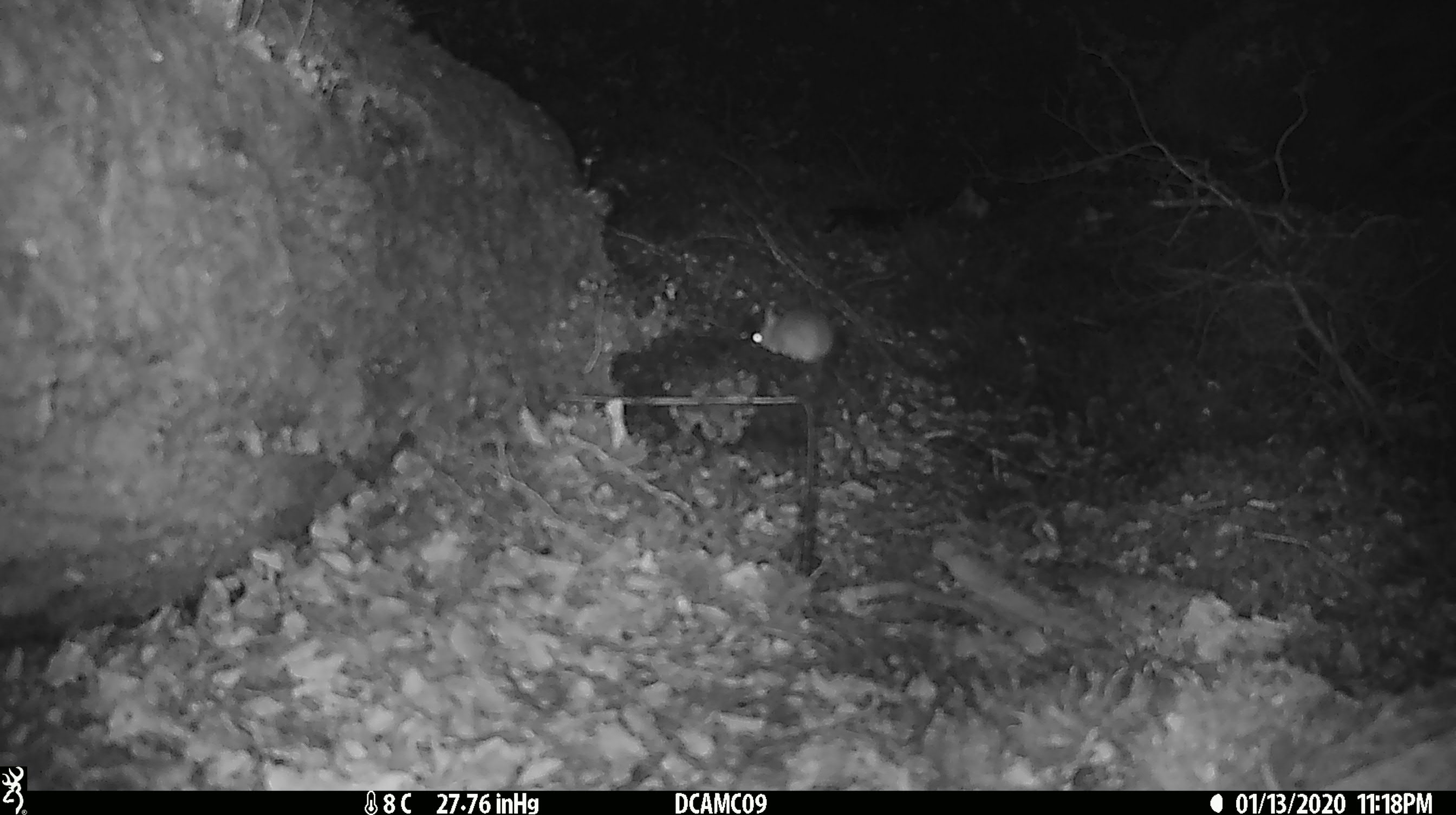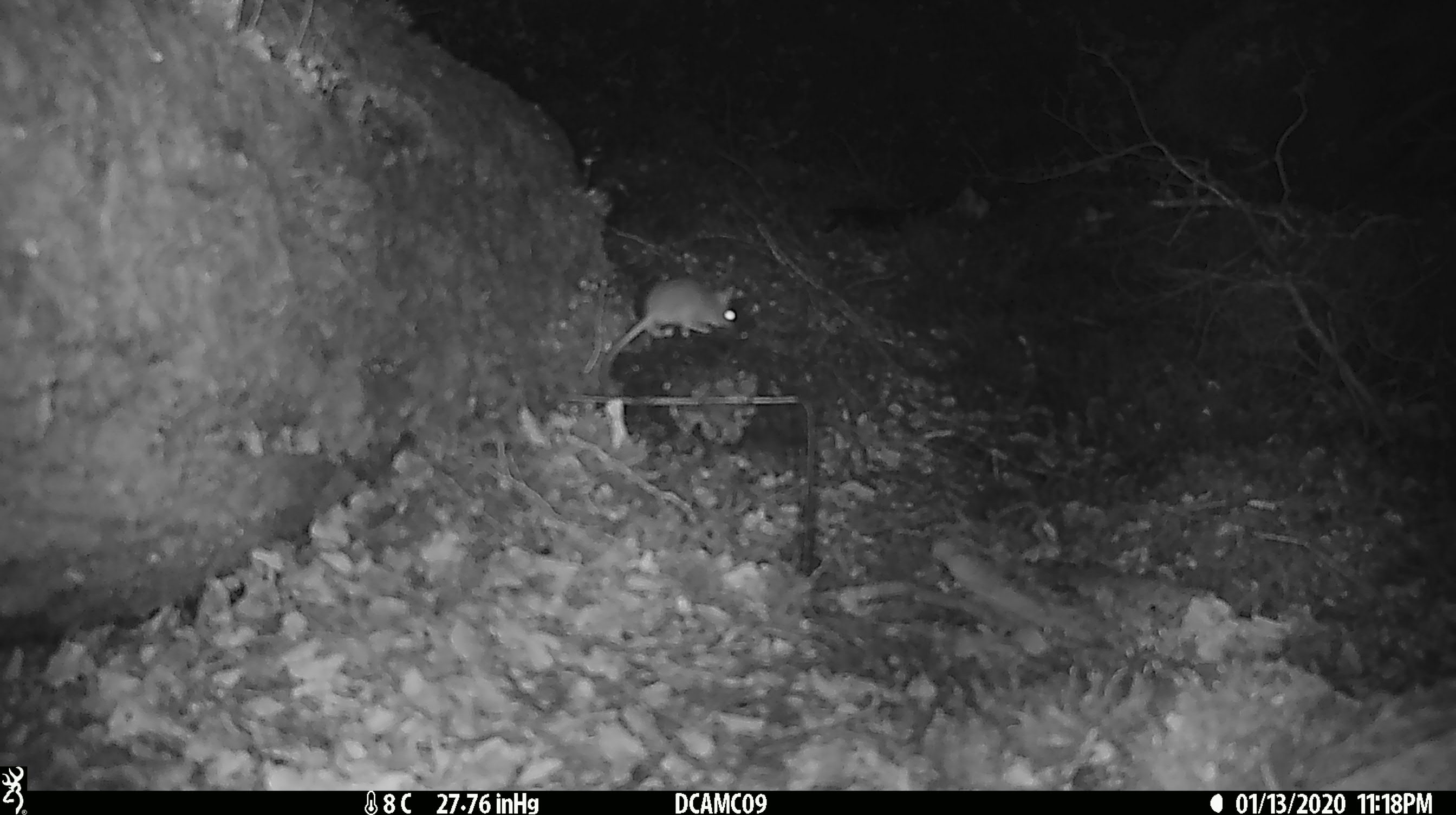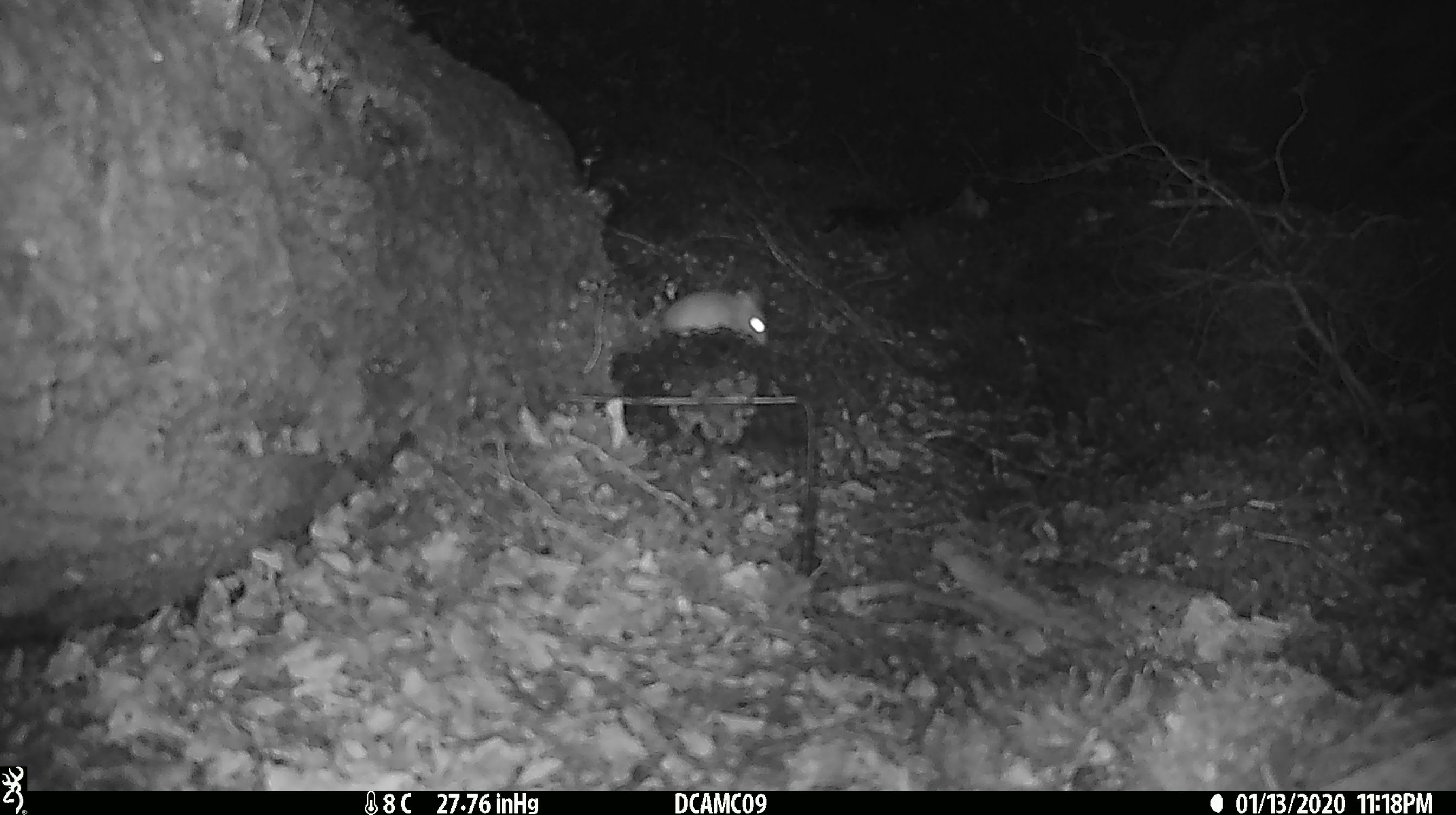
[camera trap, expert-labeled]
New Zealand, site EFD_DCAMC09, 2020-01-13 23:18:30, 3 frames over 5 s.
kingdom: Animalia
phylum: Chordata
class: Mammalia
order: Rodentia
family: Muridae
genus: Mus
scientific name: Mus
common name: mouse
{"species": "mouse (Mus)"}